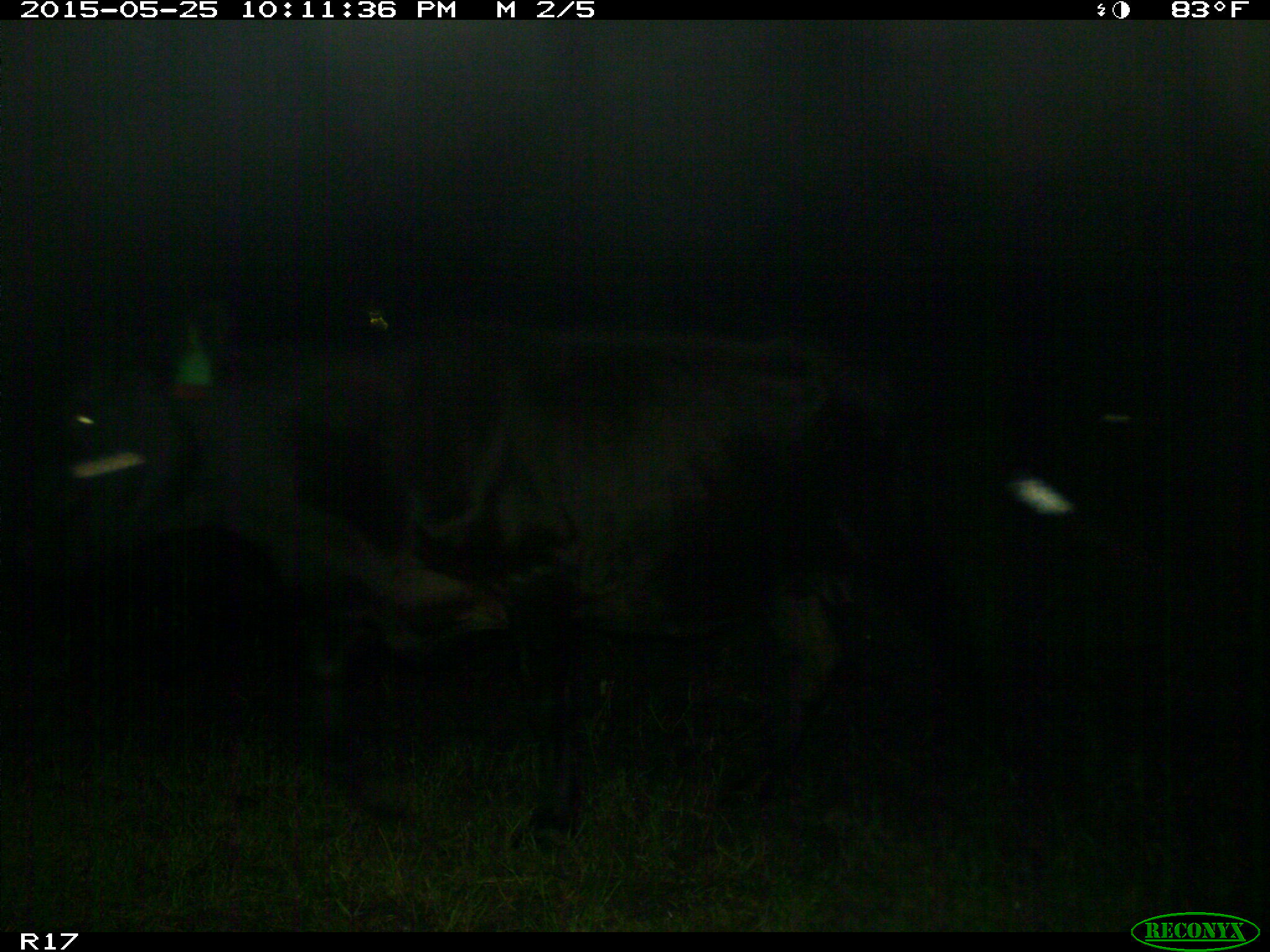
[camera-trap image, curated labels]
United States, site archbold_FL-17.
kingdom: Animalia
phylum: Chordata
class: Mammalia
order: Artiodactyla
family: Bovidae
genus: Bos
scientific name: Bos taurus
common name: domestic cow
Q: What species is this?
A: Bos taurus (domestic cow).